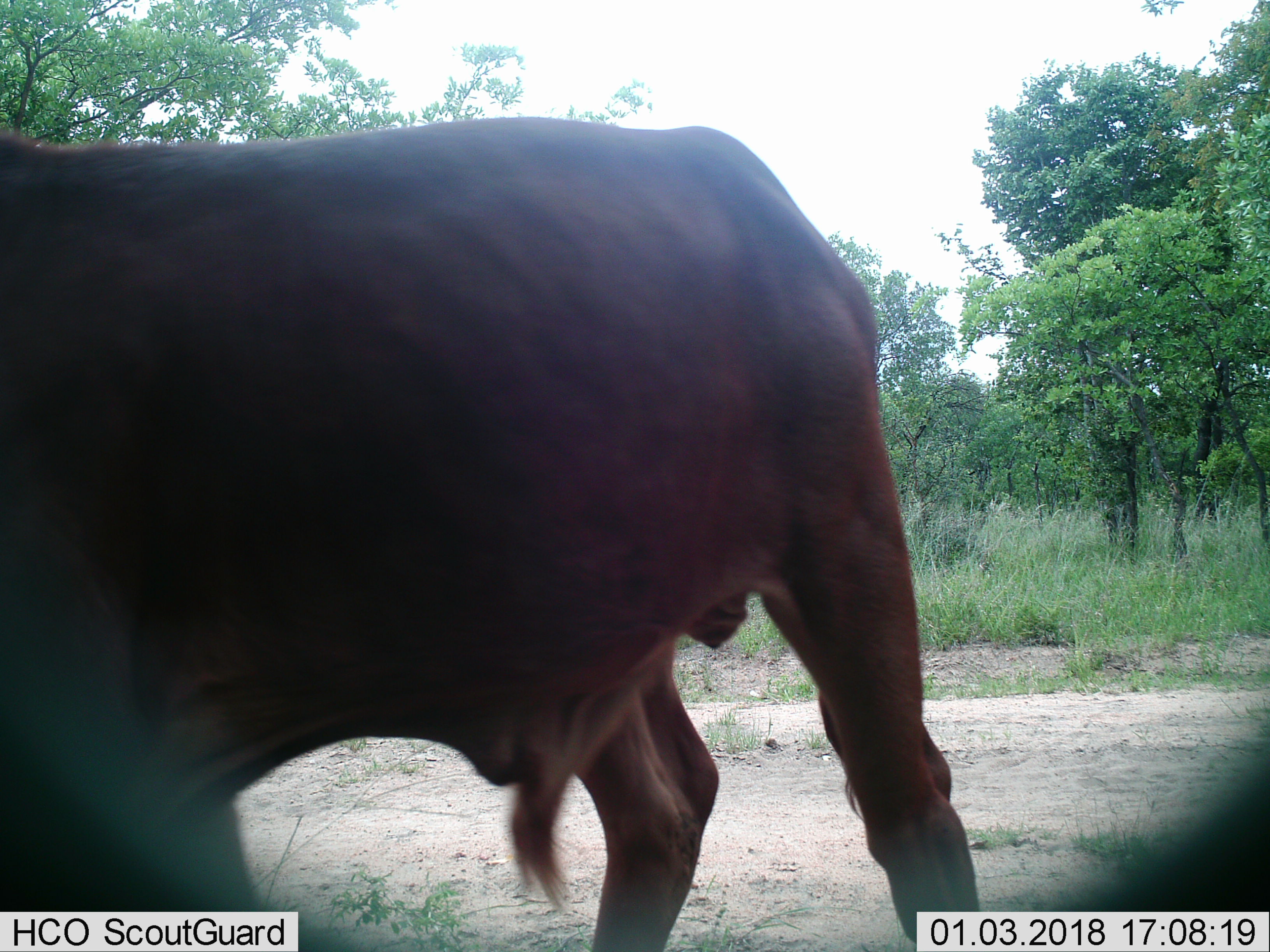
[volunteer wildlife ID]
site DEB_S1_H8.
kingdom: Animalia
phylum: Chordata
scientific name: Vertebrata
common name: domestic animal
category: domesticanimal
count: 1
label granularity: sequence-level